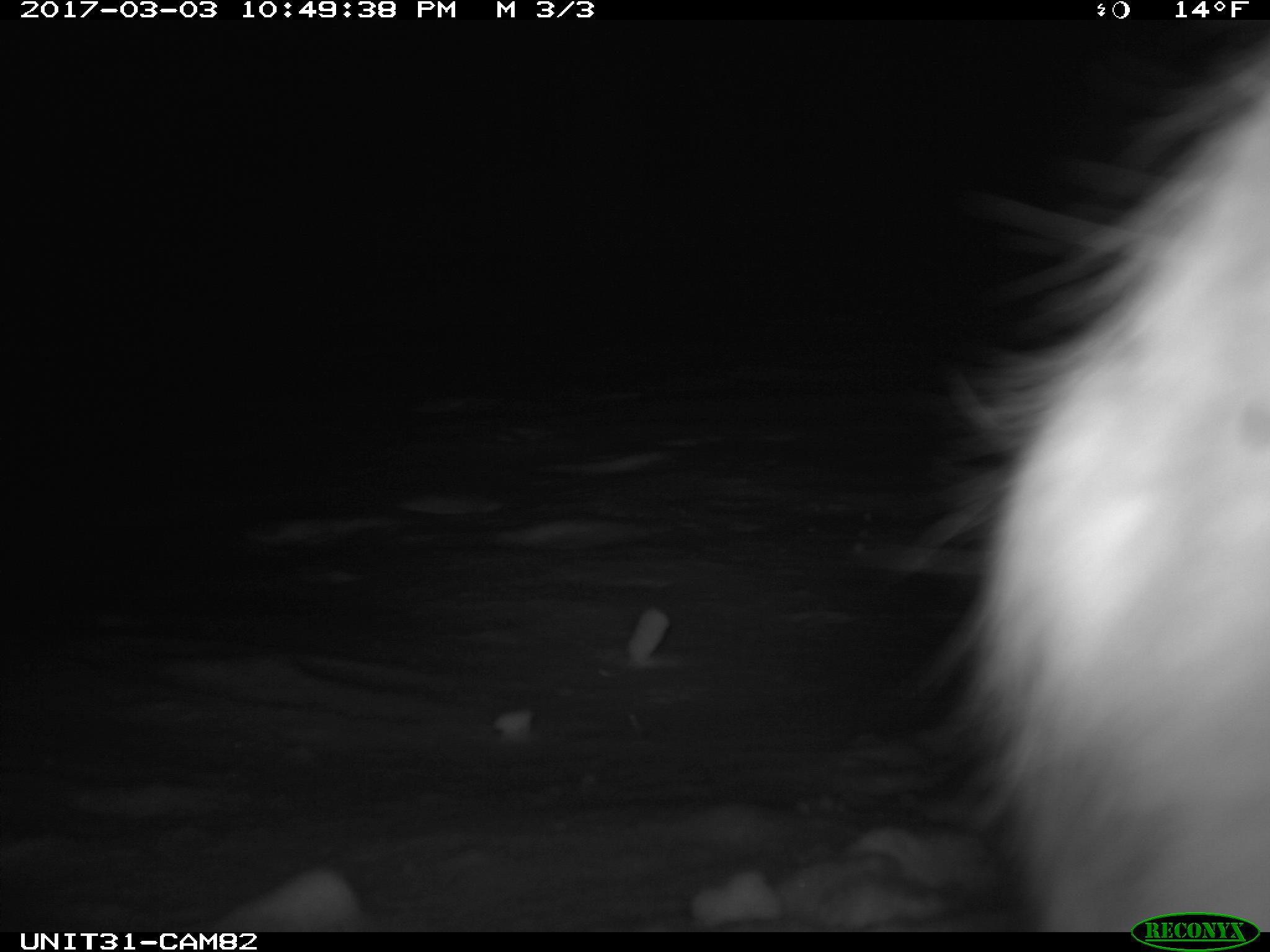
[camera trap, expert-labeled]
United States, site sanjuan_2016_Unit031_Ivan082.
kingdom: Animalia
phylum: Chordata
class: Mammalia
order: Lagomorpha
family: Leporidae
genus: Lepus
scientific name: Lepus americanus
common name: snowshoe hare